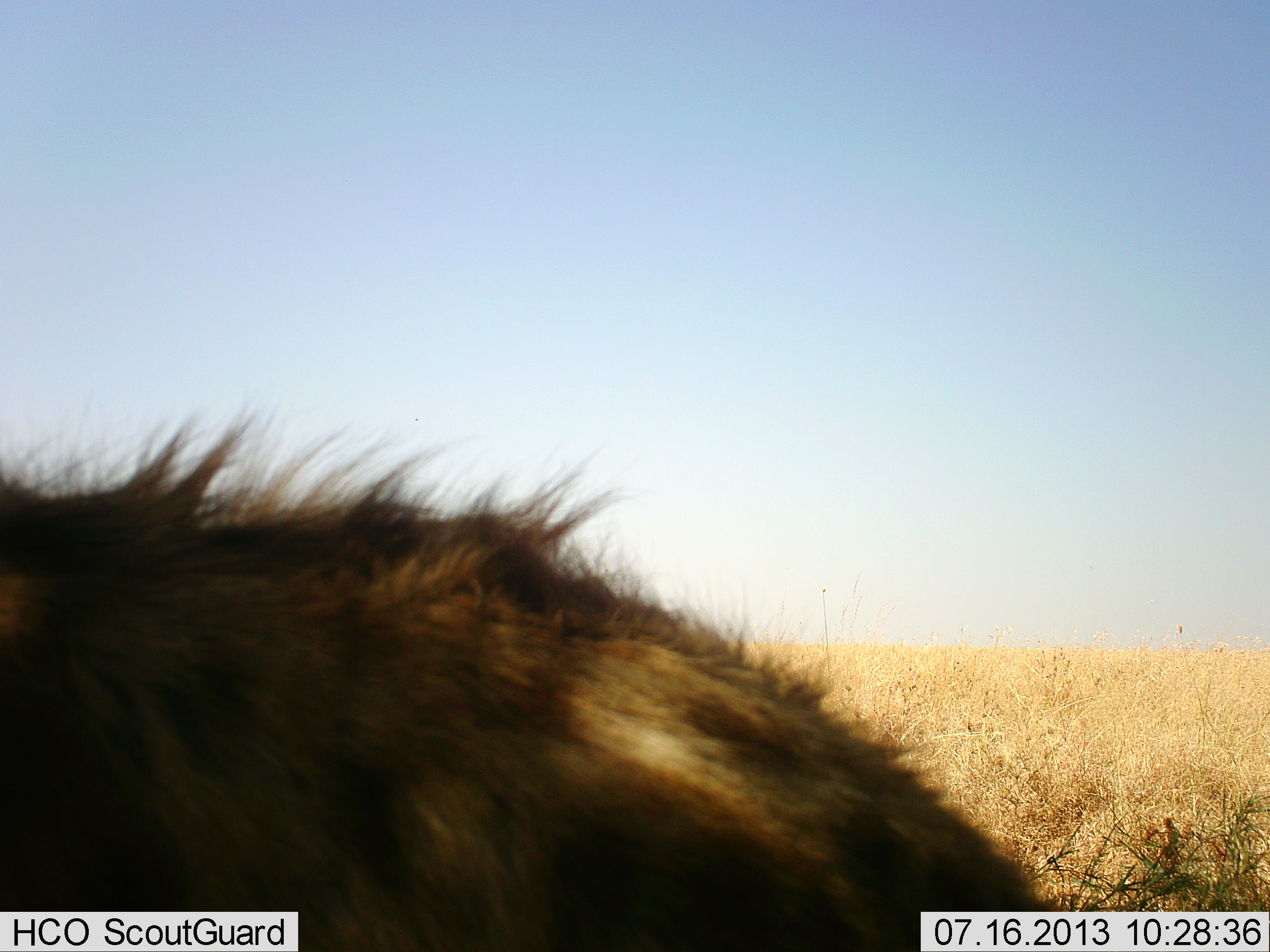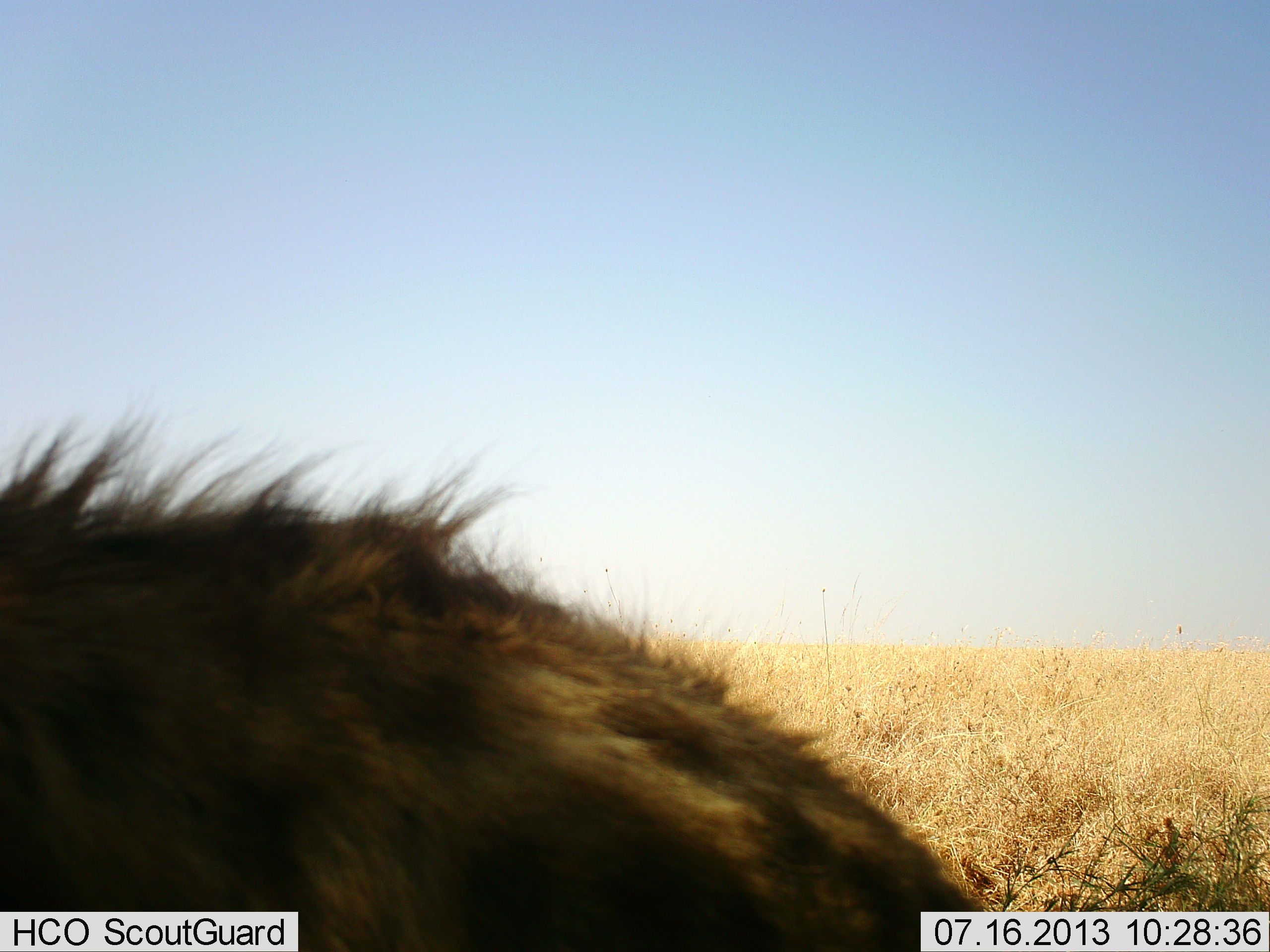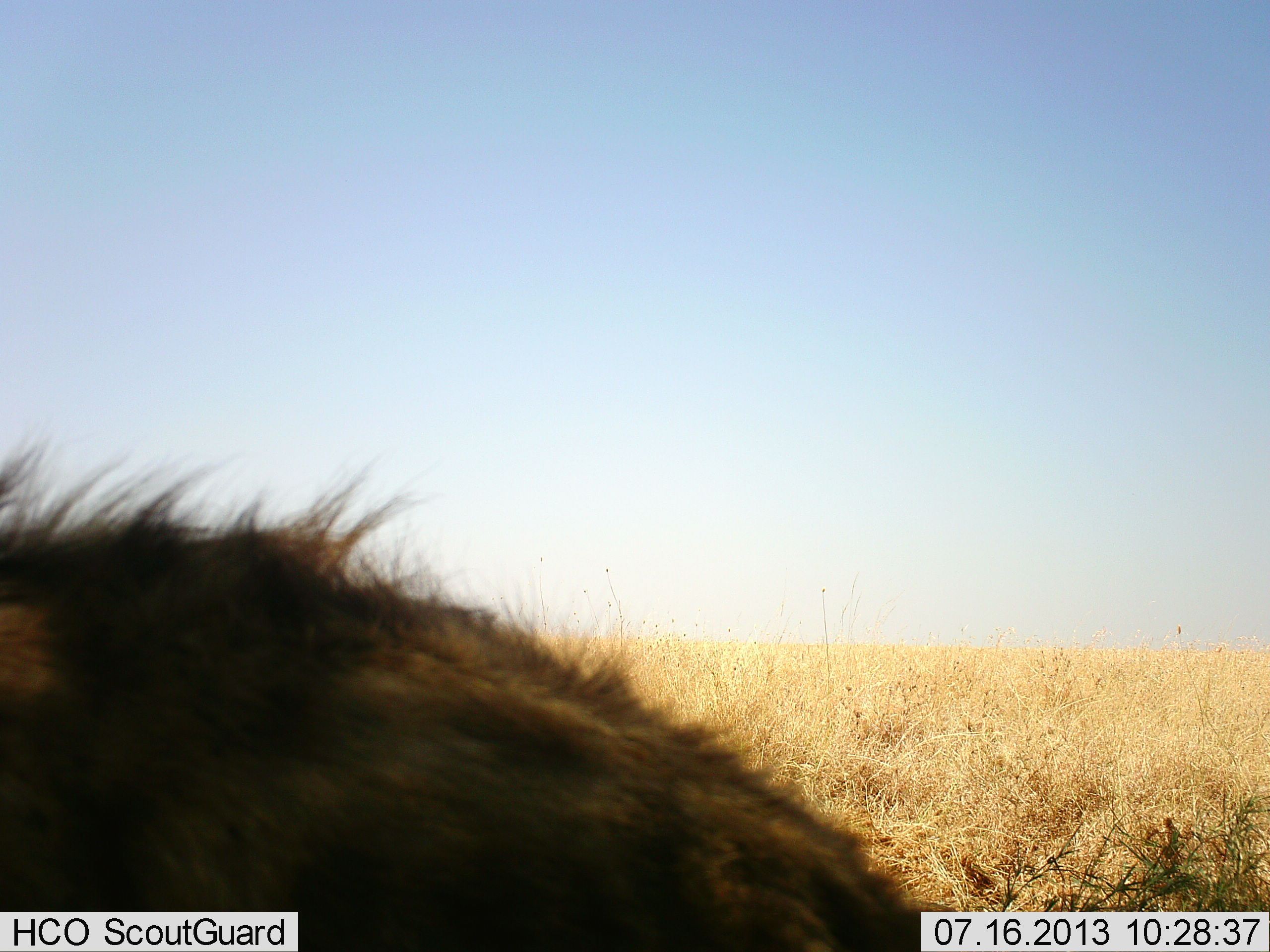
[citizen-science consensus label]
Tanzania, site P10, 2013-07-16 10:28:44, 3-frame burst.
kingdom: Animalia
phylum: Chordata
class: Mammalia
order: Carnivora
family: Hyaenidae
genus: Crocuta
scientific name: Crocuta crocuta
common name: spotted hyena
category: hyenaspotted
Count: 1.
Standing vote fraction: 60%.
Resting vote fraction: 10%.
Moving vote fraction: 20%.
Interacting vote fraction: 10%.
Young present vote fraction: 0%.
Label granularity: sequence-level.